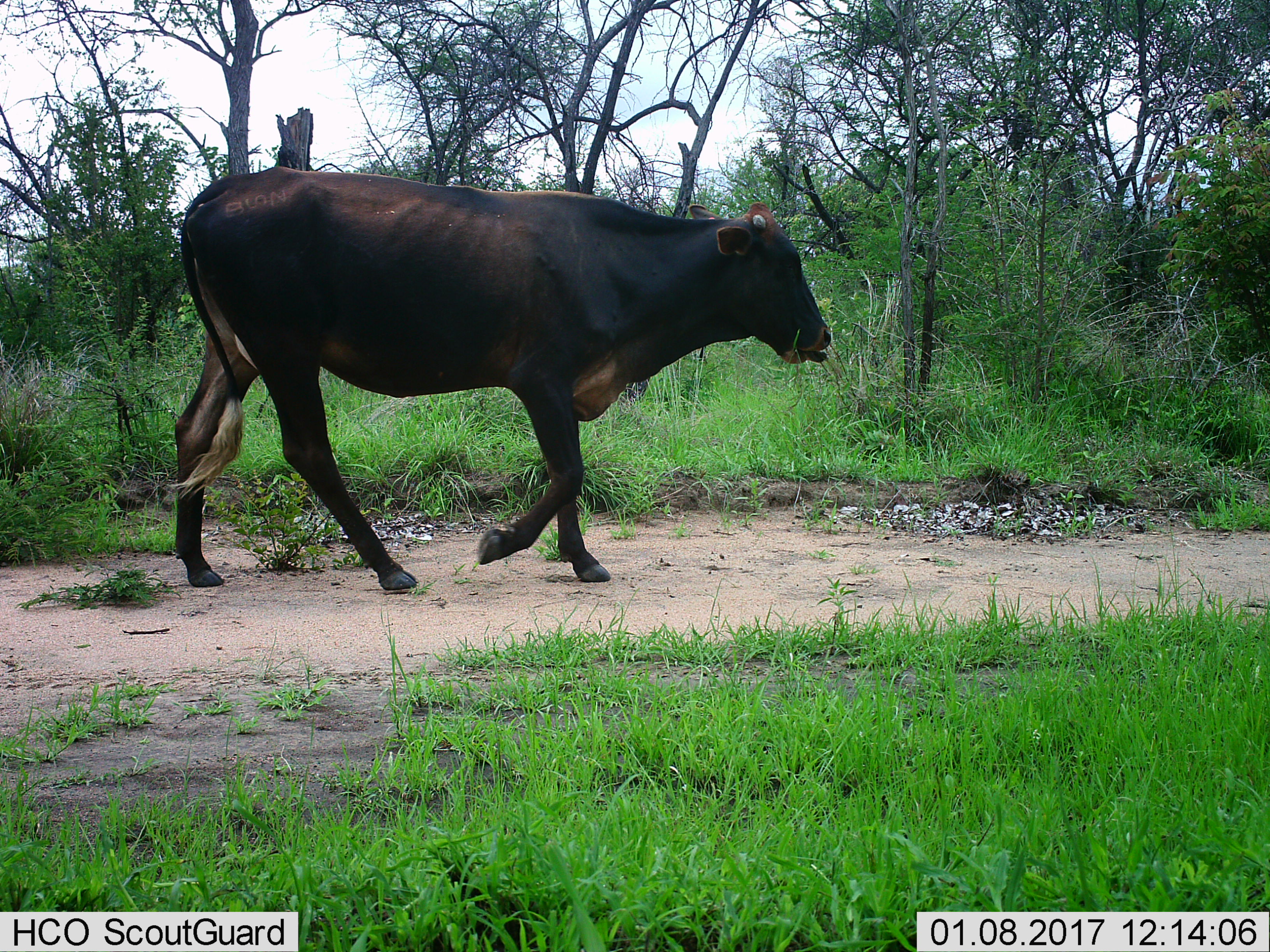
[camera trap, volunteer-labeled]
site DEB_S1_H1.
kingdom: Animalia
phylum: Chordata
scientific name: Vertebrata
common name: domestic animal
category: domesticanimal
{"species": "domesticanimal (domestic animal) (Vertebrata)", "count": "1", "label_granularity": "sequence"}